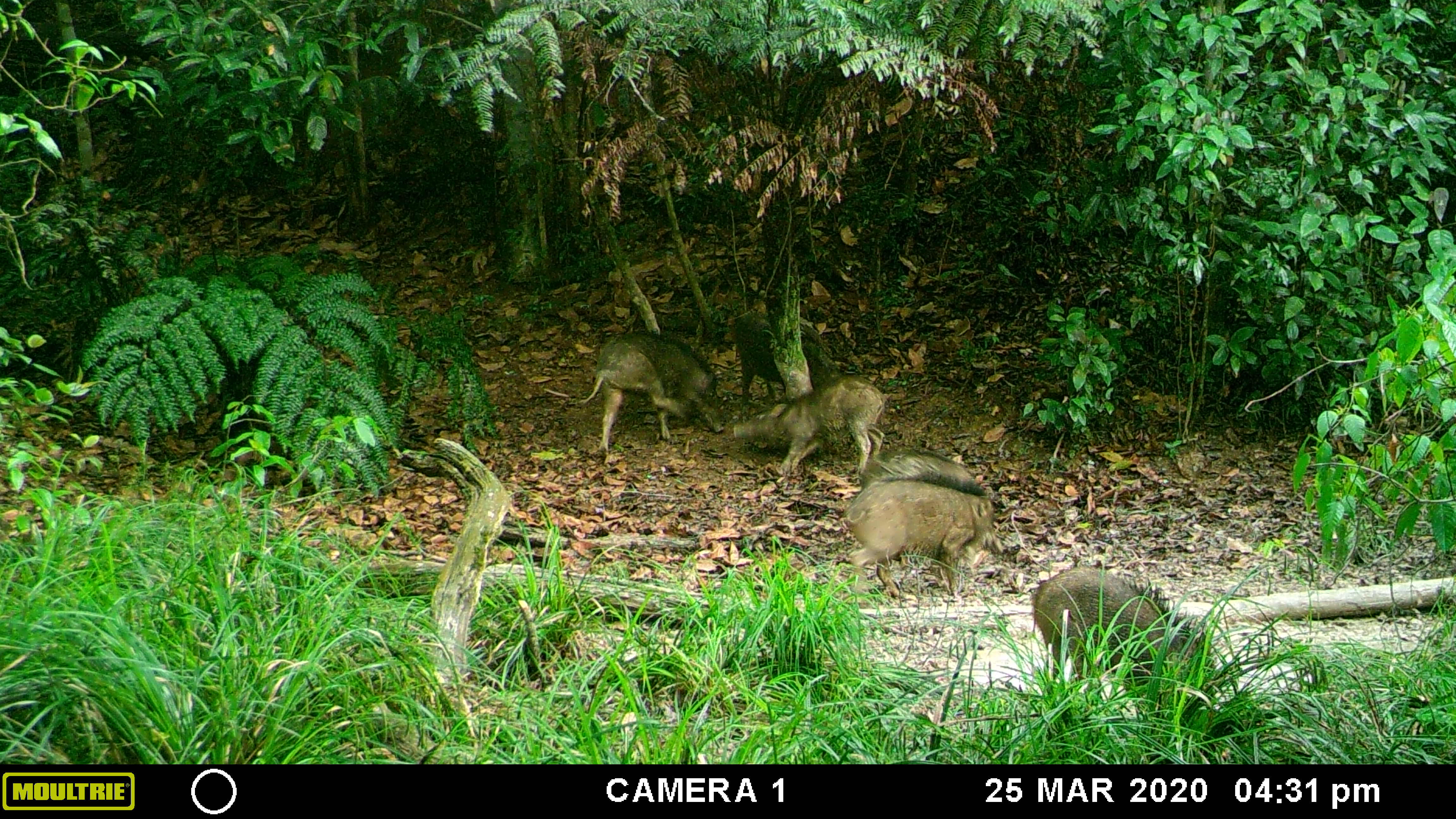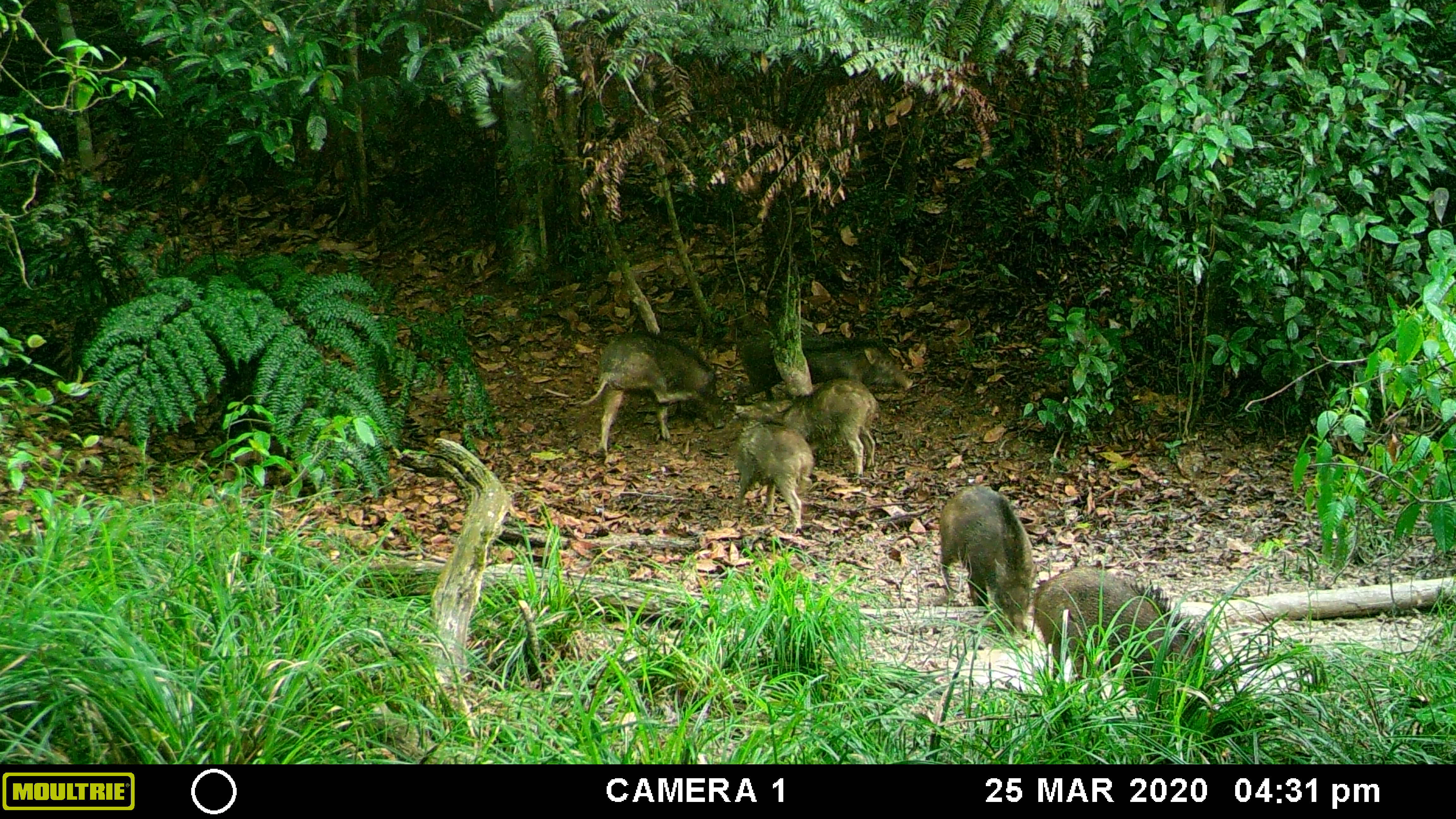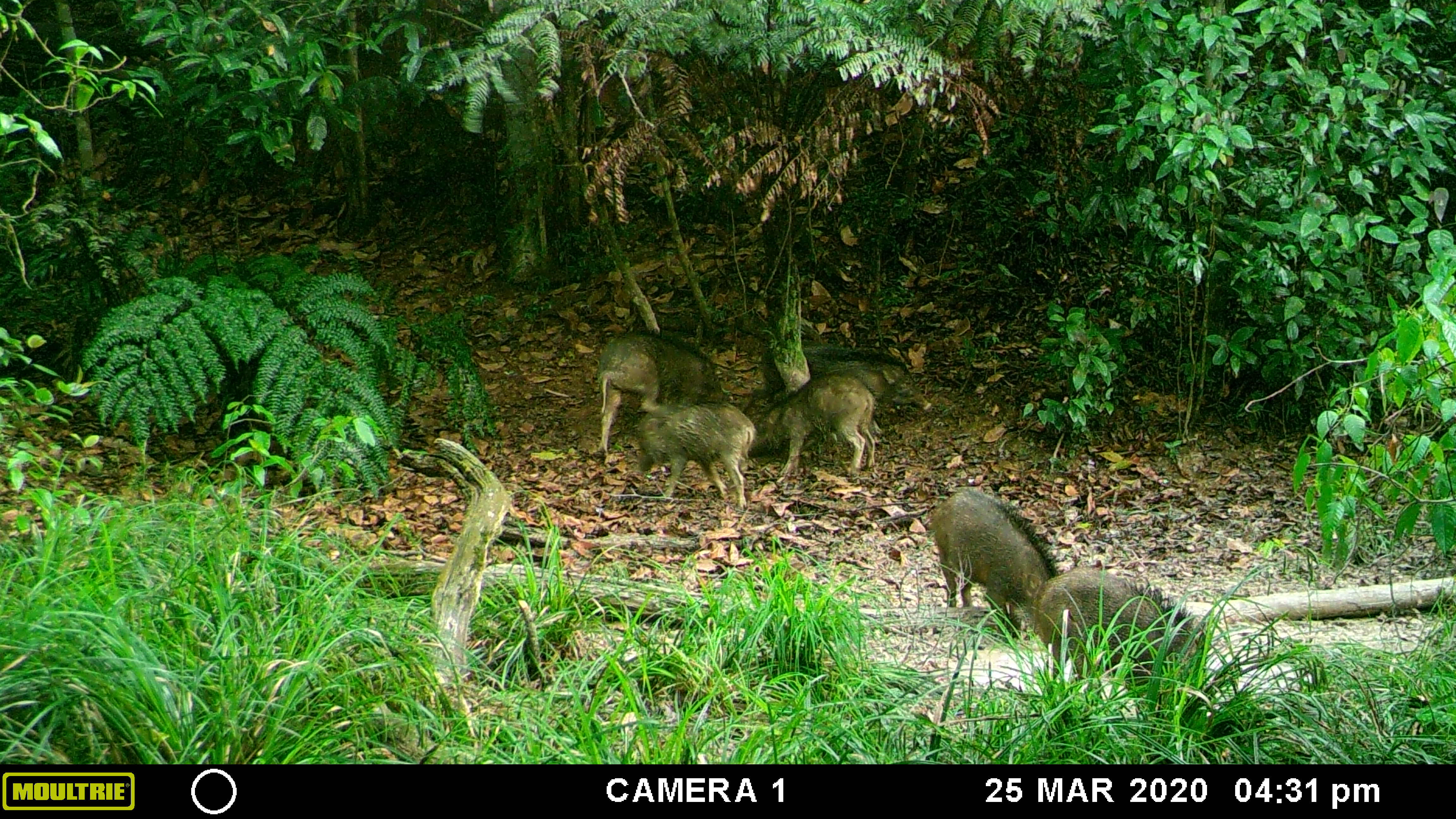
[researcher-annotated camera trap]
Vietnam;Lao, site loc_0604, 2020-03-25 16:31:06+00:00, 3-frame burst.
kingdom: Animalia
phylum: Chordata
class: Mammalia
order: Artiodactyla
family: Suidae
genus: Sus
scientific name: Sus scrofa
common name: eurasian wild pig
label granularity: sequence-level